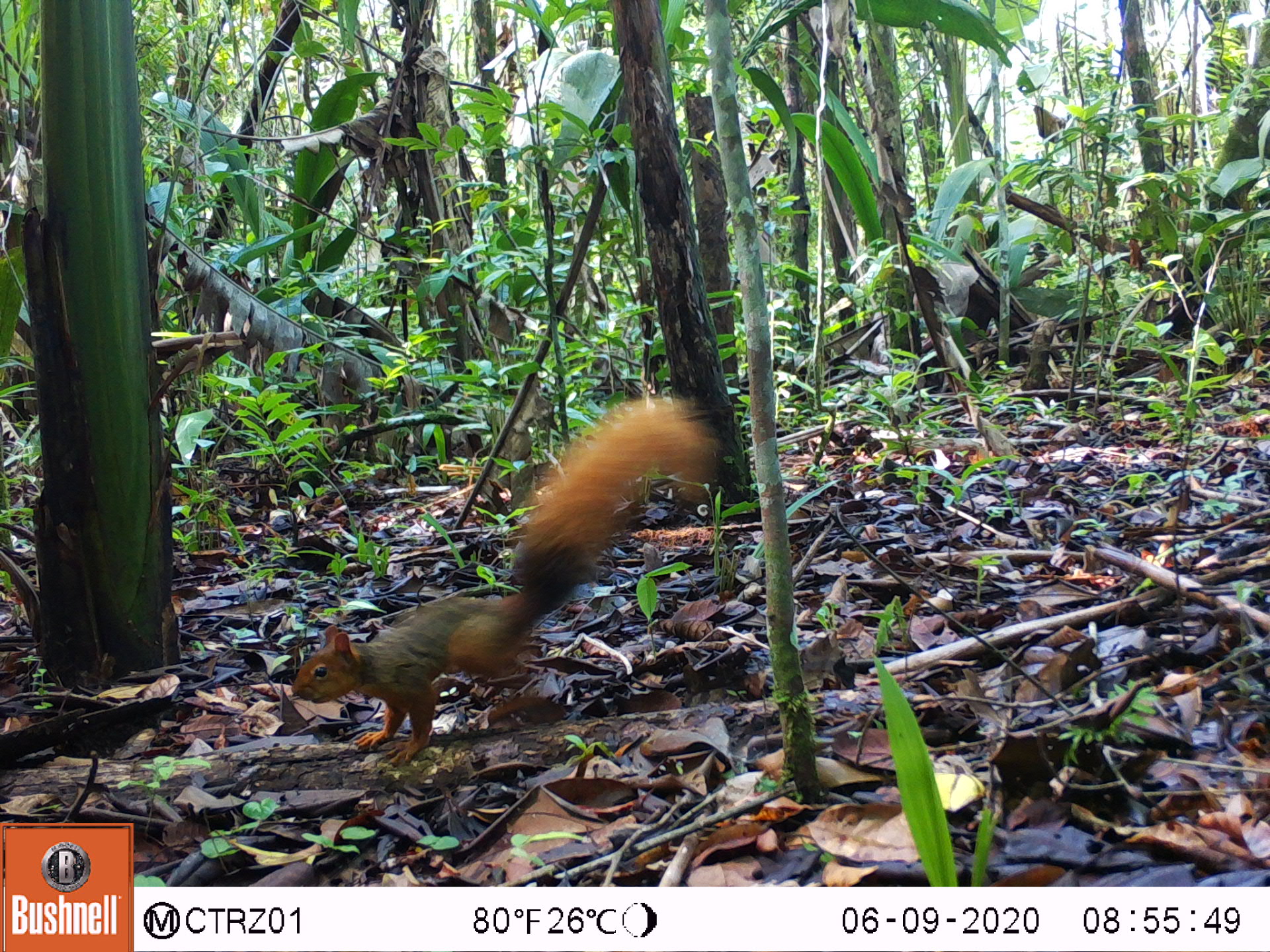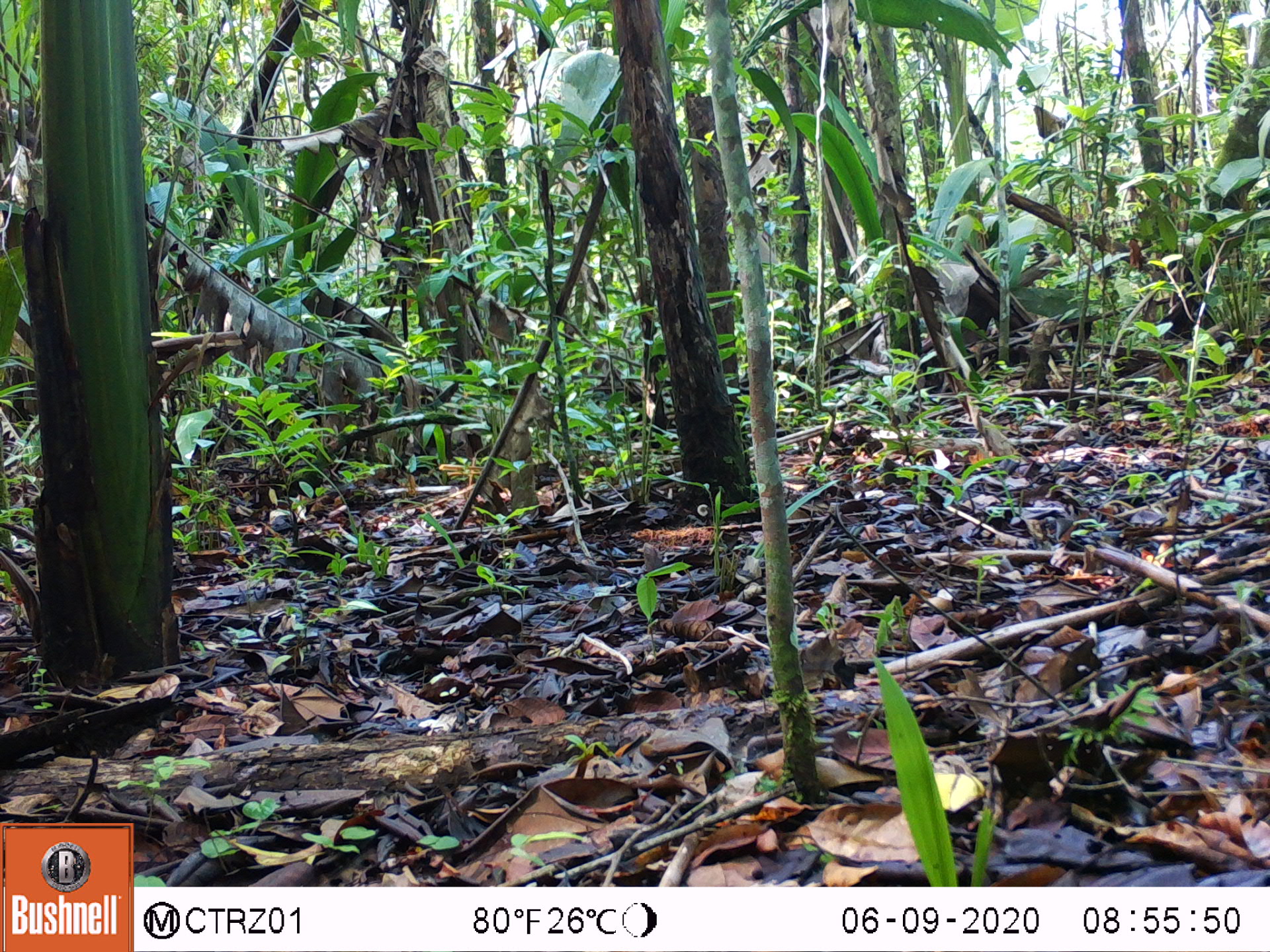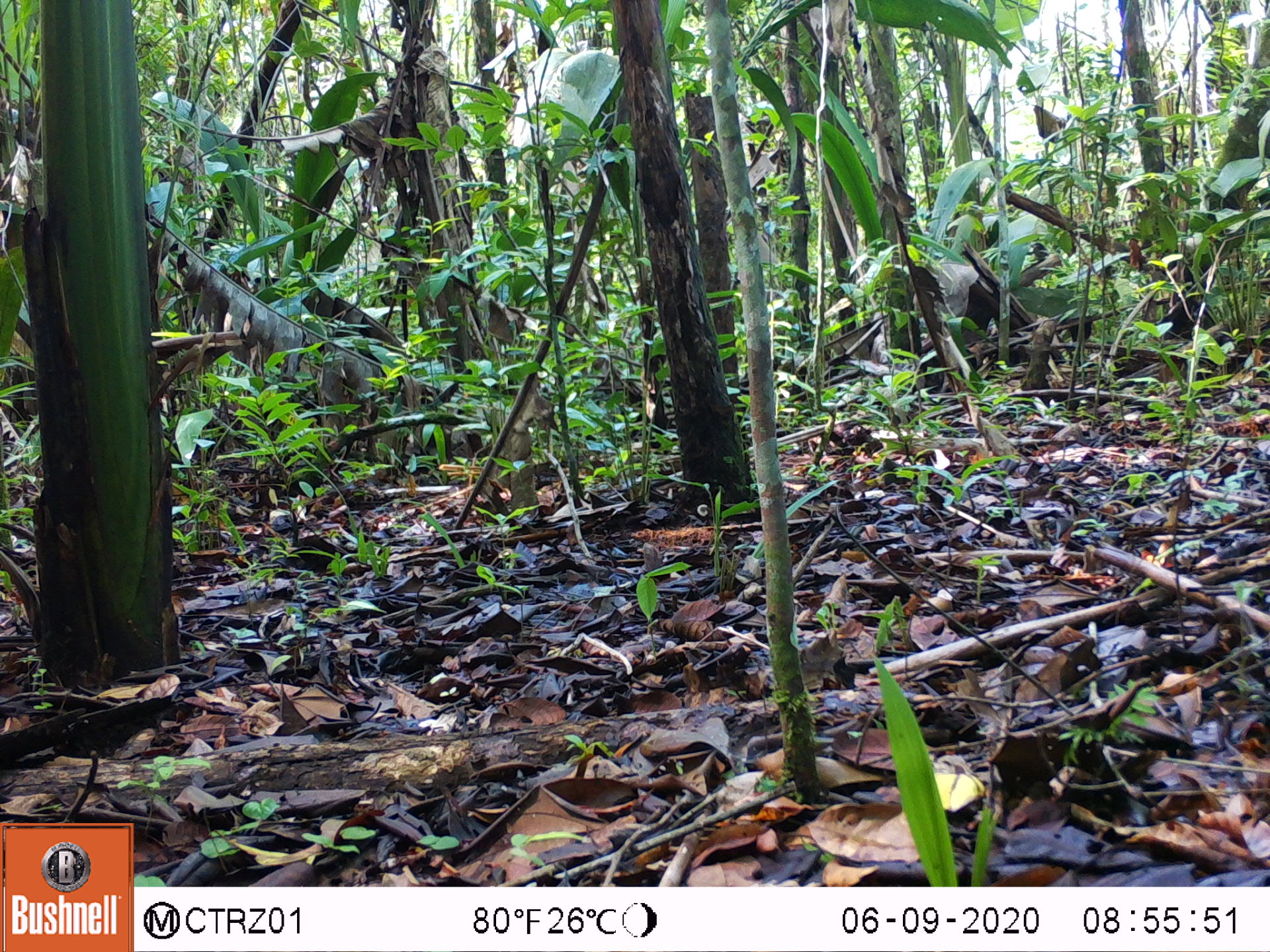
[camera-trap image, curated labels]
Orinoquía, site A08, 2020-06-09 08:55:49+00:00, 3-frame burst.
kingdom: Animalia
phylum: Chordata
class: Mammalia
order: Rodentia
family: Sciuridae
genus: Sciurus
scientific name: Sciurus igniventris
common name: northern amazon red squirrel